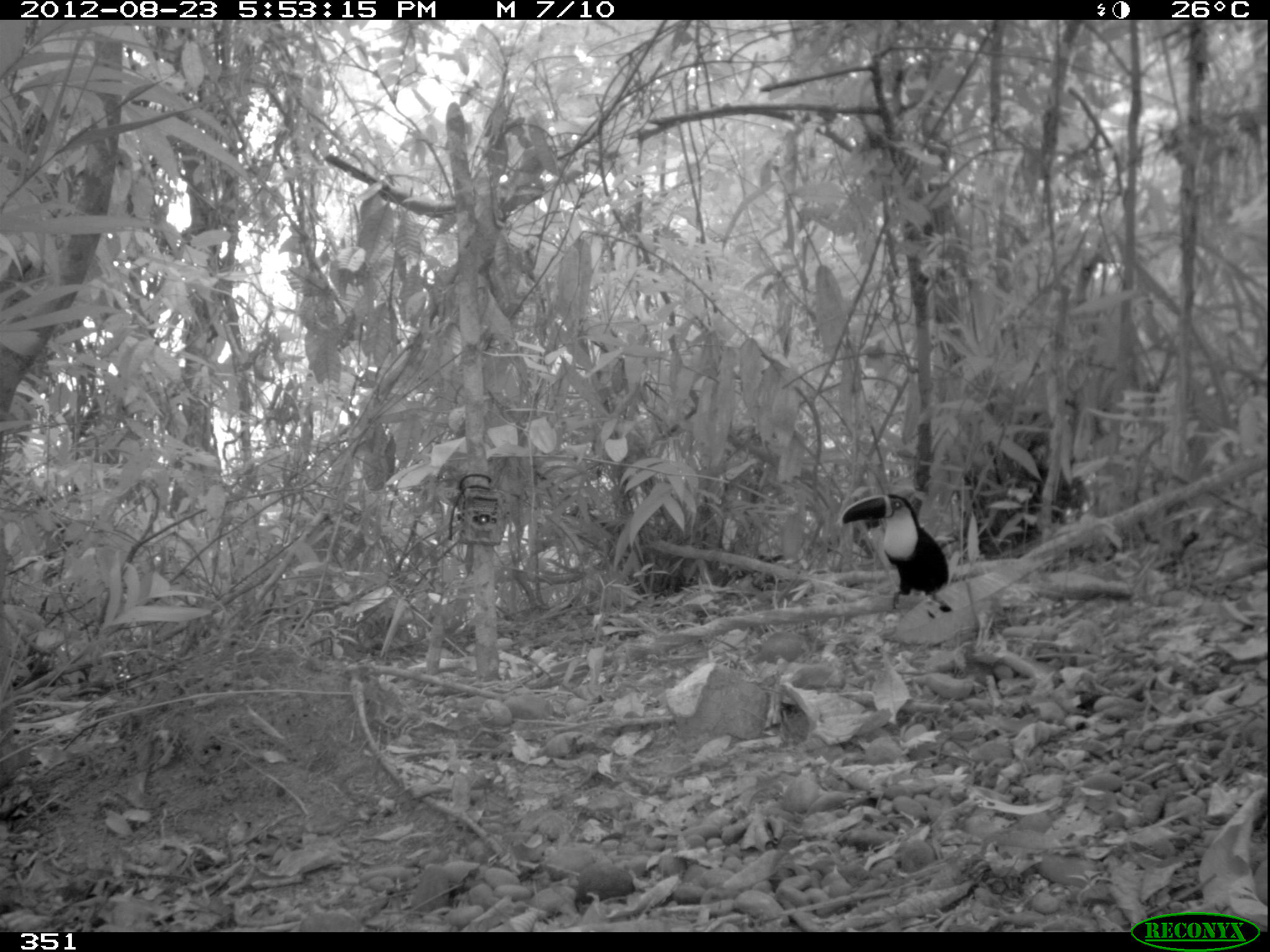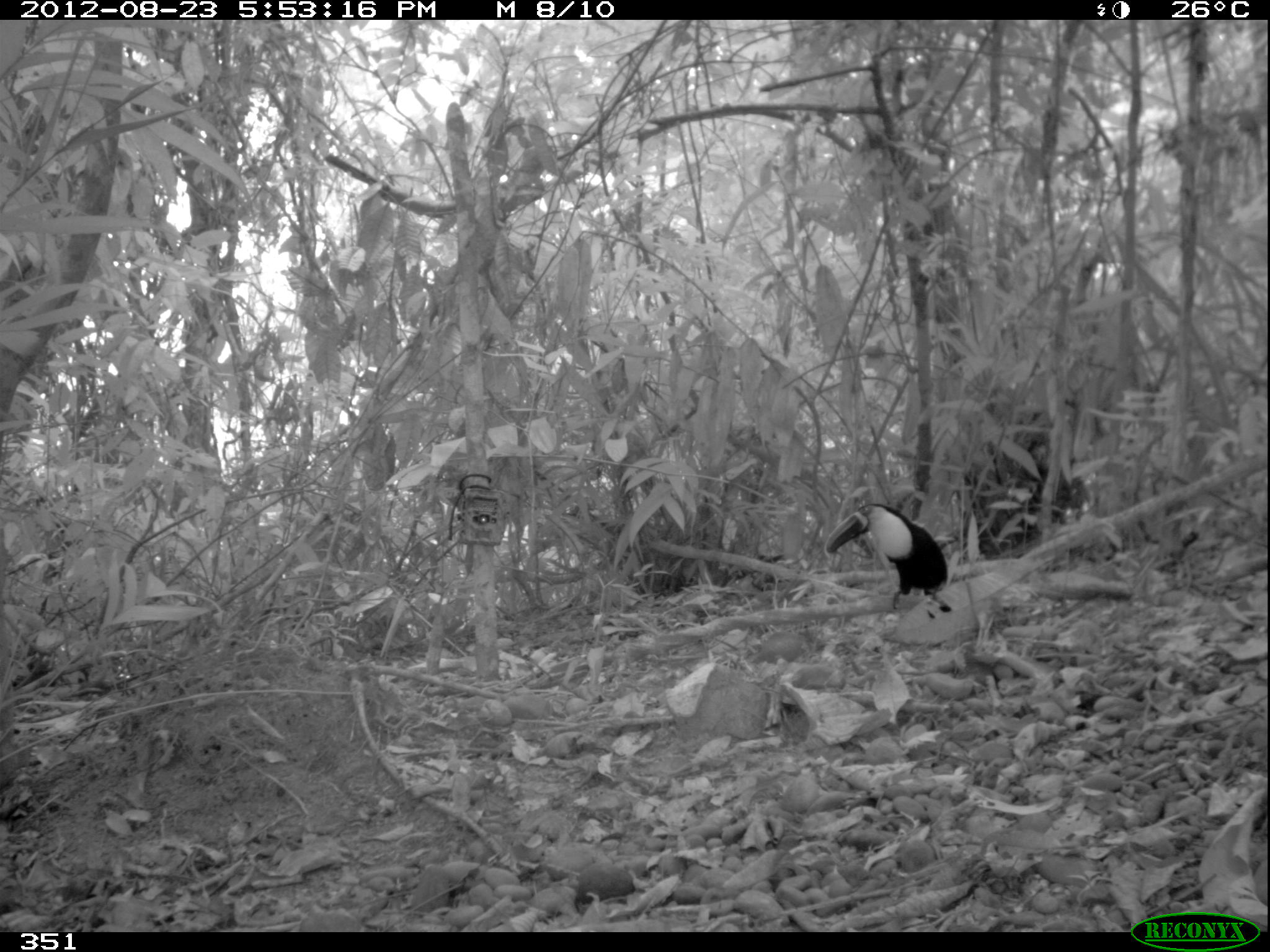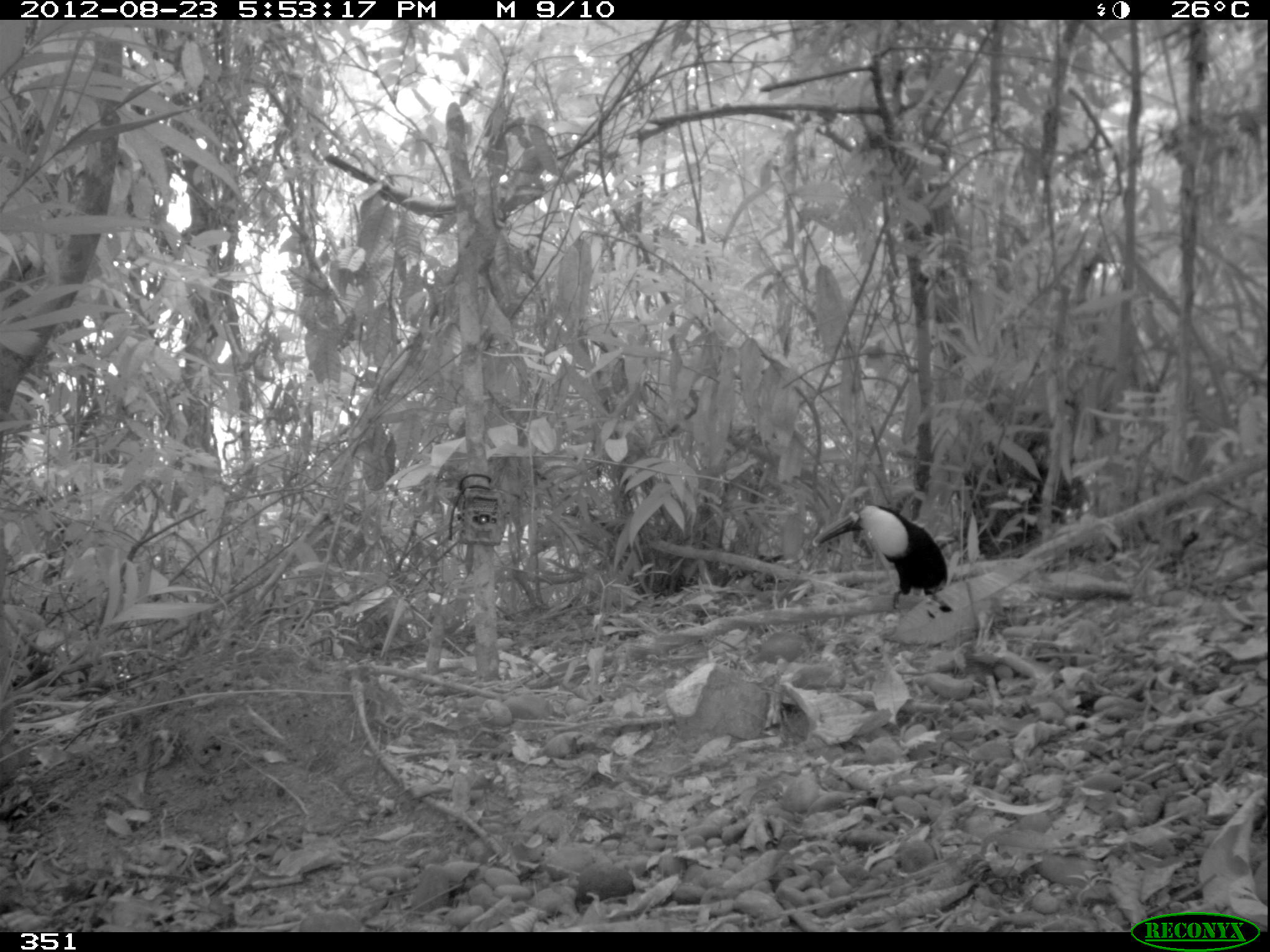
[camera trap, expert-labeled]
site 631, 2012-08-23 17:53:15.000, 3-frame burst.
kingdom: Animalia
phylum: Chordata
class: Aves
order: Piciformes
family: Ramphastidae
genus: Ramphastos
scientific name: Ramphastos tucanus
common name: white-throated toucan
Ramphastos tucanus (white-throated toucan).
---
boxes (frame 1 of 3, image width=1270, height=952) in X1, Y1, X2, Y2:
ramphastos tucanus: 837, 489, 952, 611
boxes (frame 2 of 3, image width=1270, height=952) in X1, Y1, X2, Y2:
ramphastos tucanus: 823, 500, 951, 611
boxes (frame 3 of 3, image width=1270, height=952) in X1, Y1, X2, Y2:
ramphastos tucanus: 811, 501, 951, 611